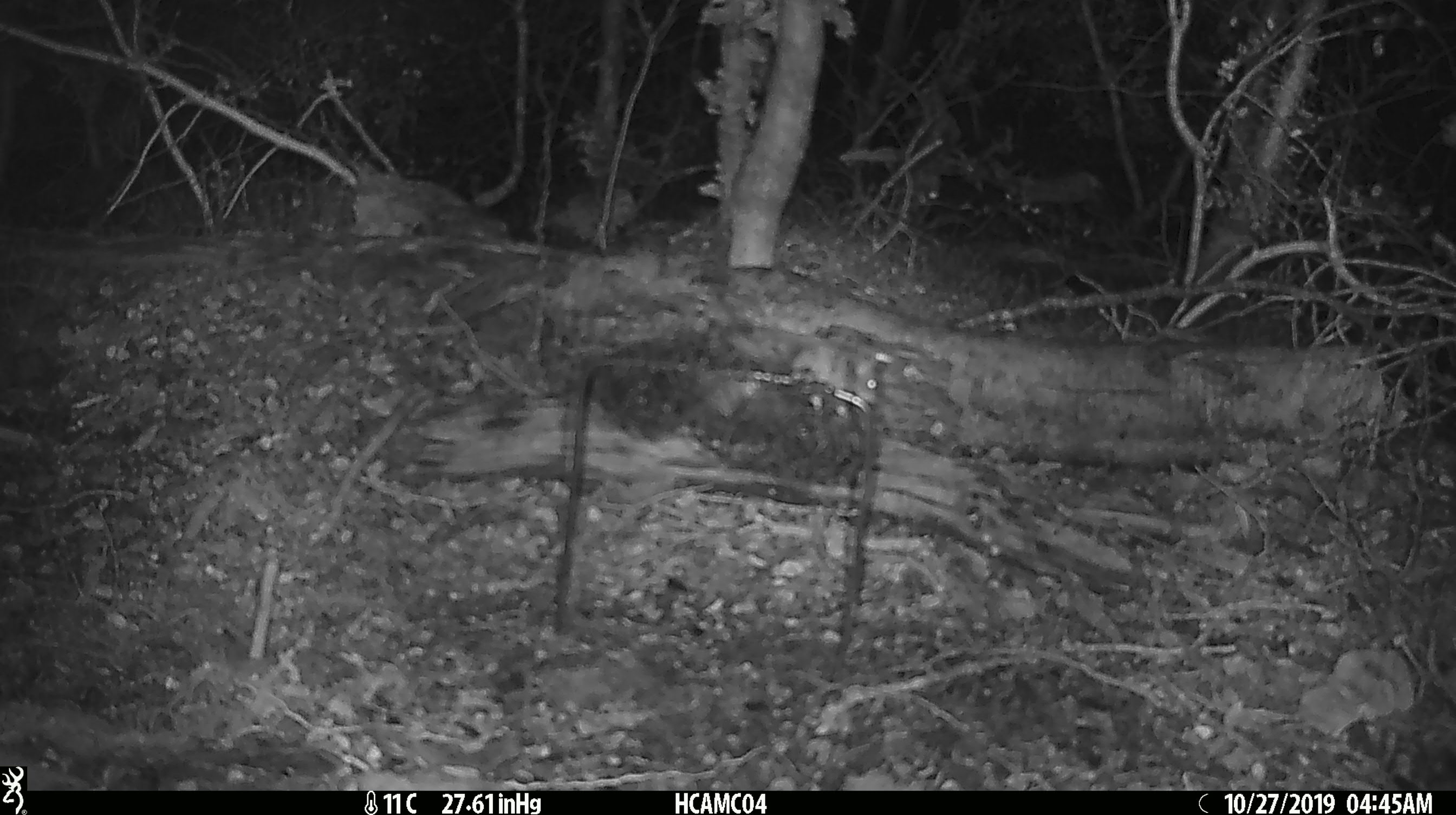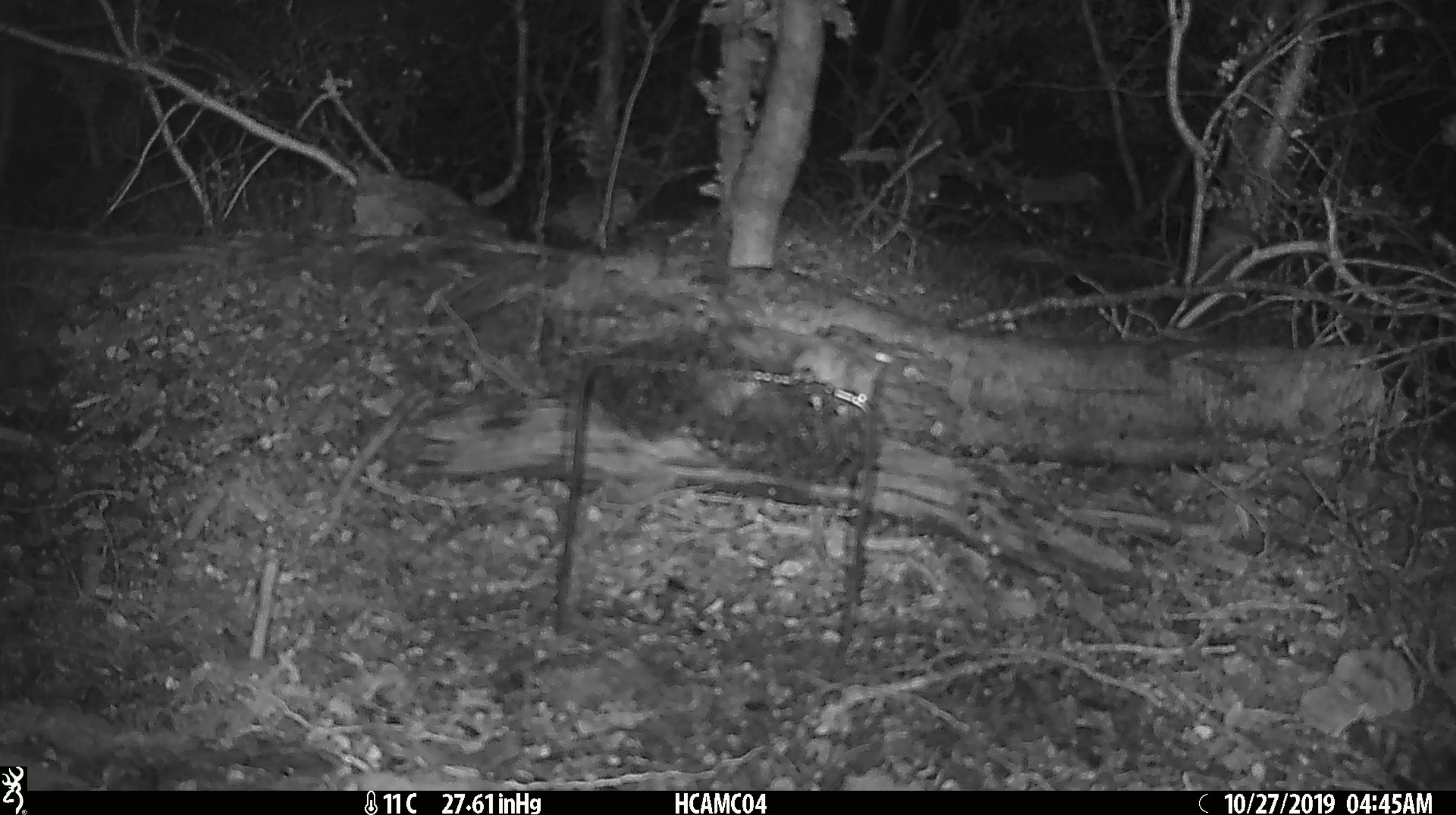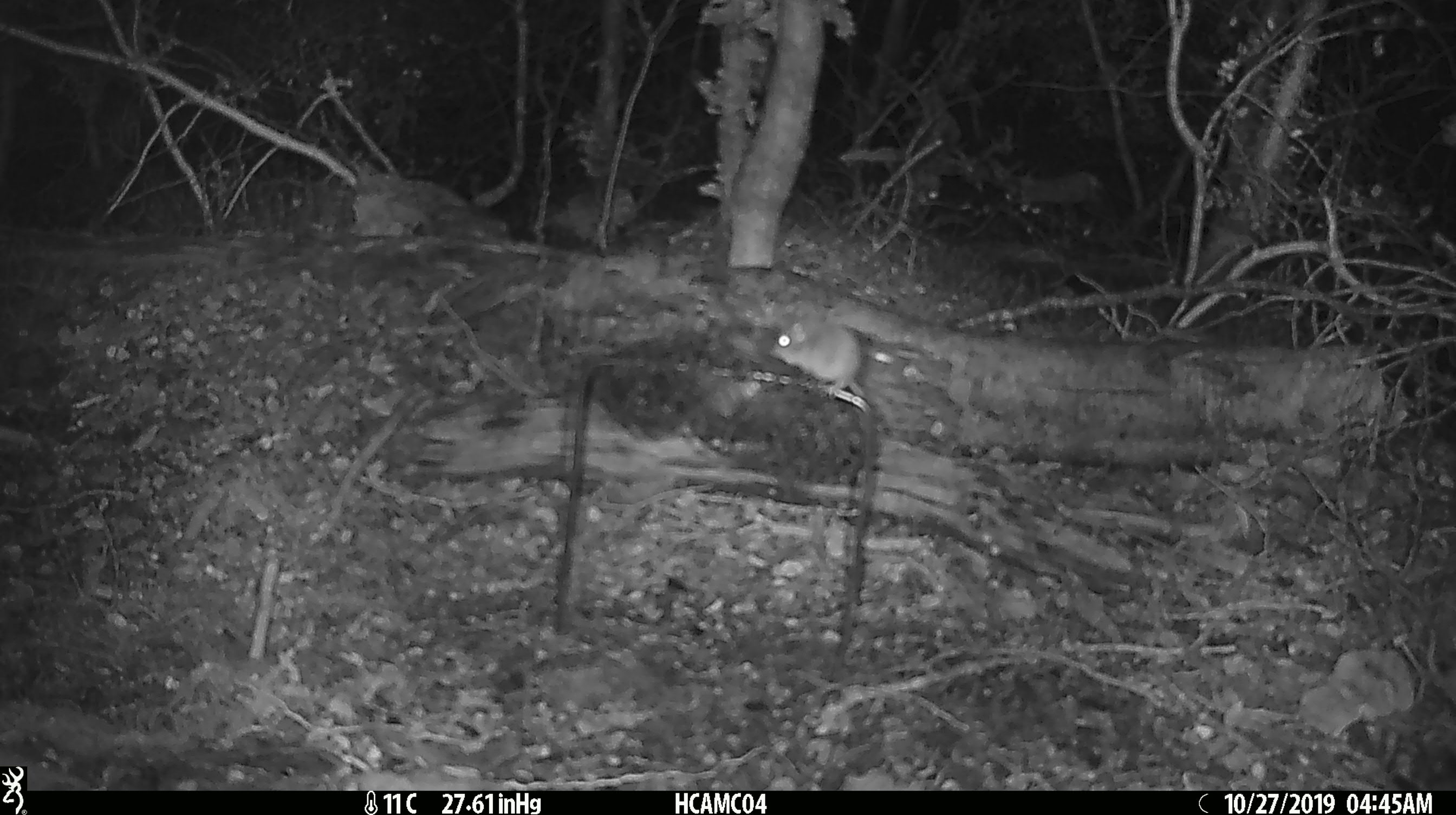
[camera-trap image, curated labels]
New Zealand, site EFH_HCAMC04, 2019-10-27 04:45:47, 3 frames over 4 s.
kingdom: Animalia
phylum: Chordata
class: Mammalia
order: Rodentia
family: Muridae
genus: Mus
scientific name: Mus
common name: mouse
Mouse (Mus).